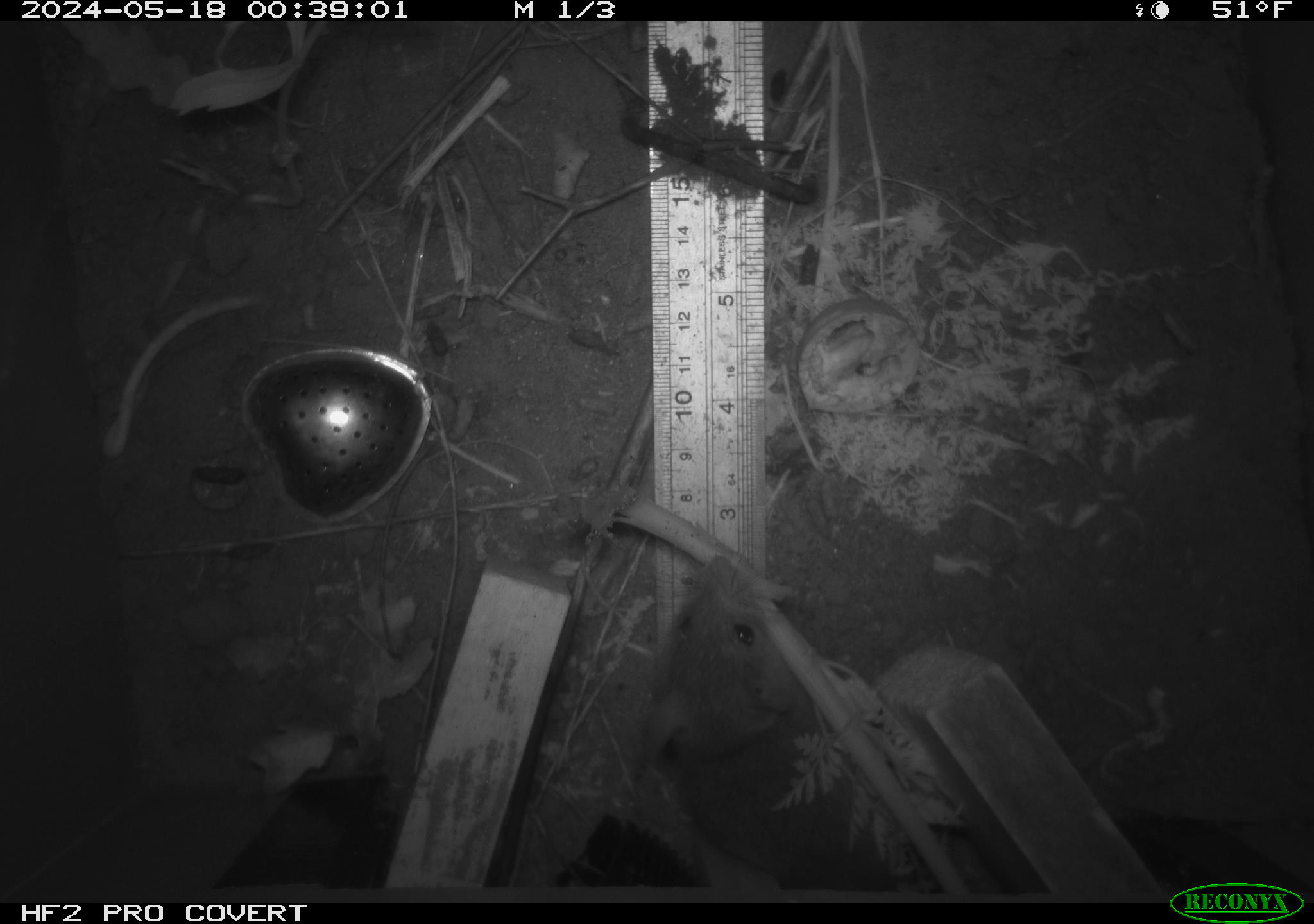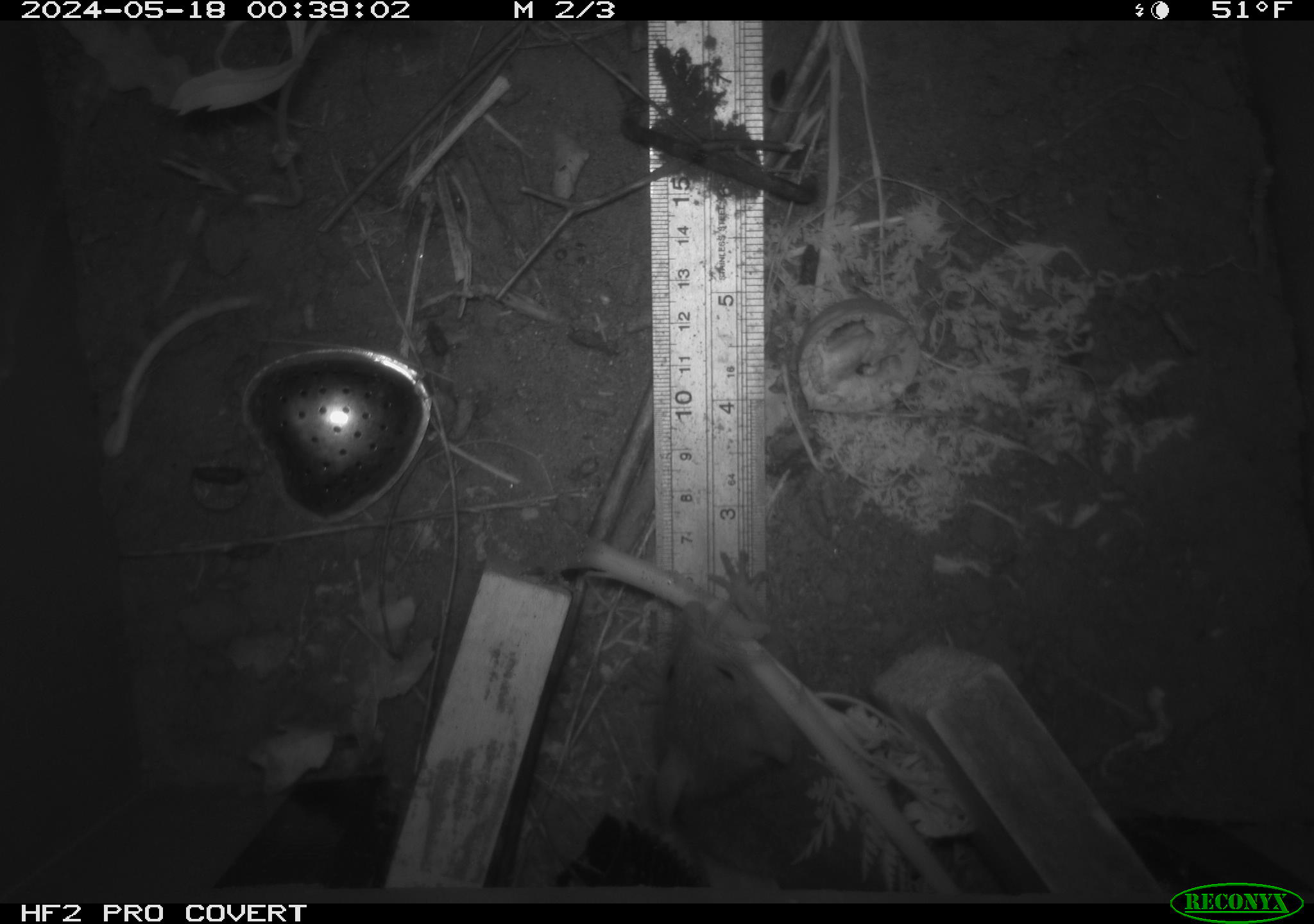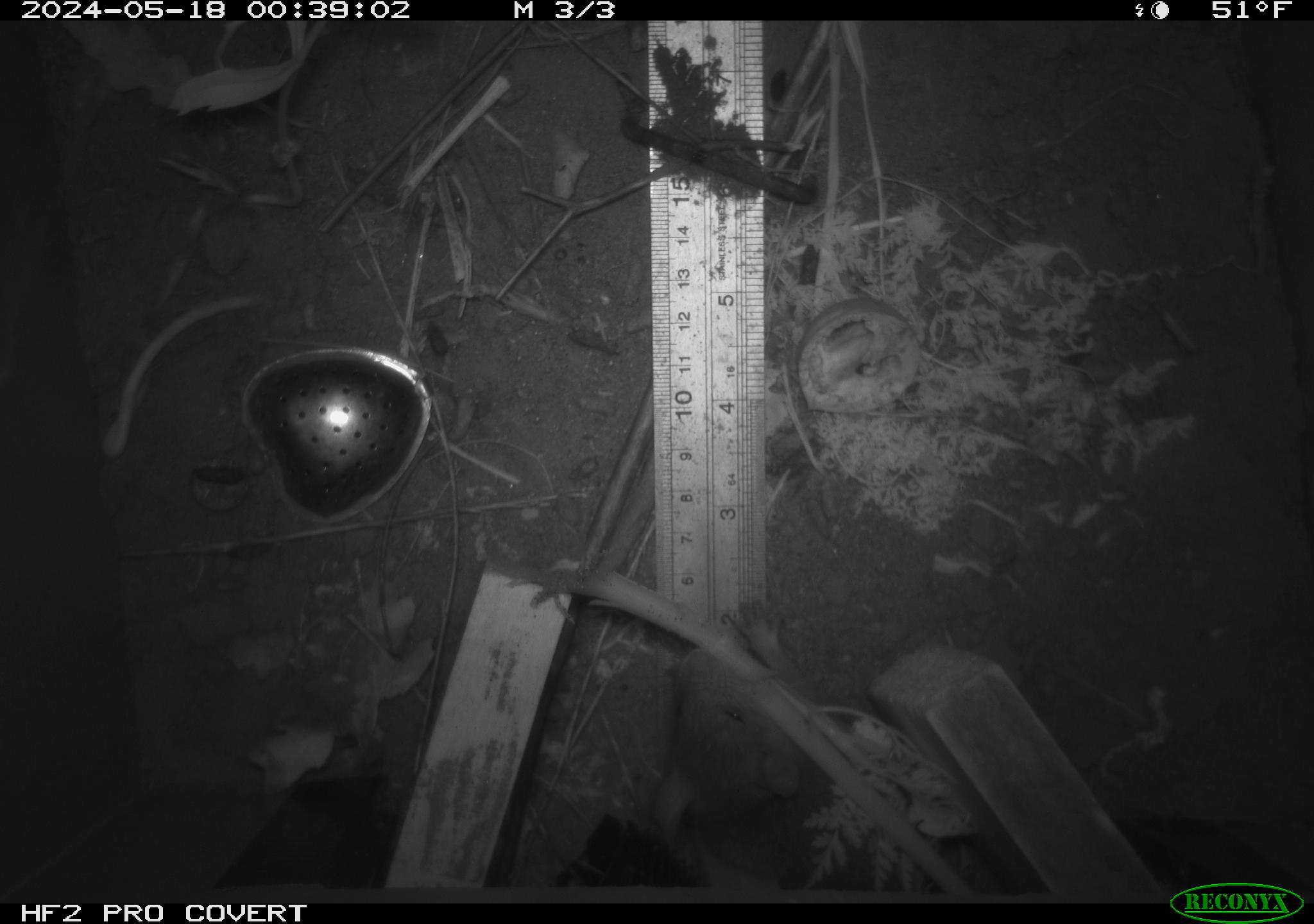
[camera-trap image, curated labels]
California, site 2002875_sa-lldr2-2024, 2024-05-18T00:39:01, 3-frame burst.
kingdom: Animalia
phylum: Chordata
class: Mammalia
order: Rodentia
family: Muridae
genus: Rattus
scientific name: Rattus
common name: rat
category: rattus species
Rattus species (rat) (Rattus).